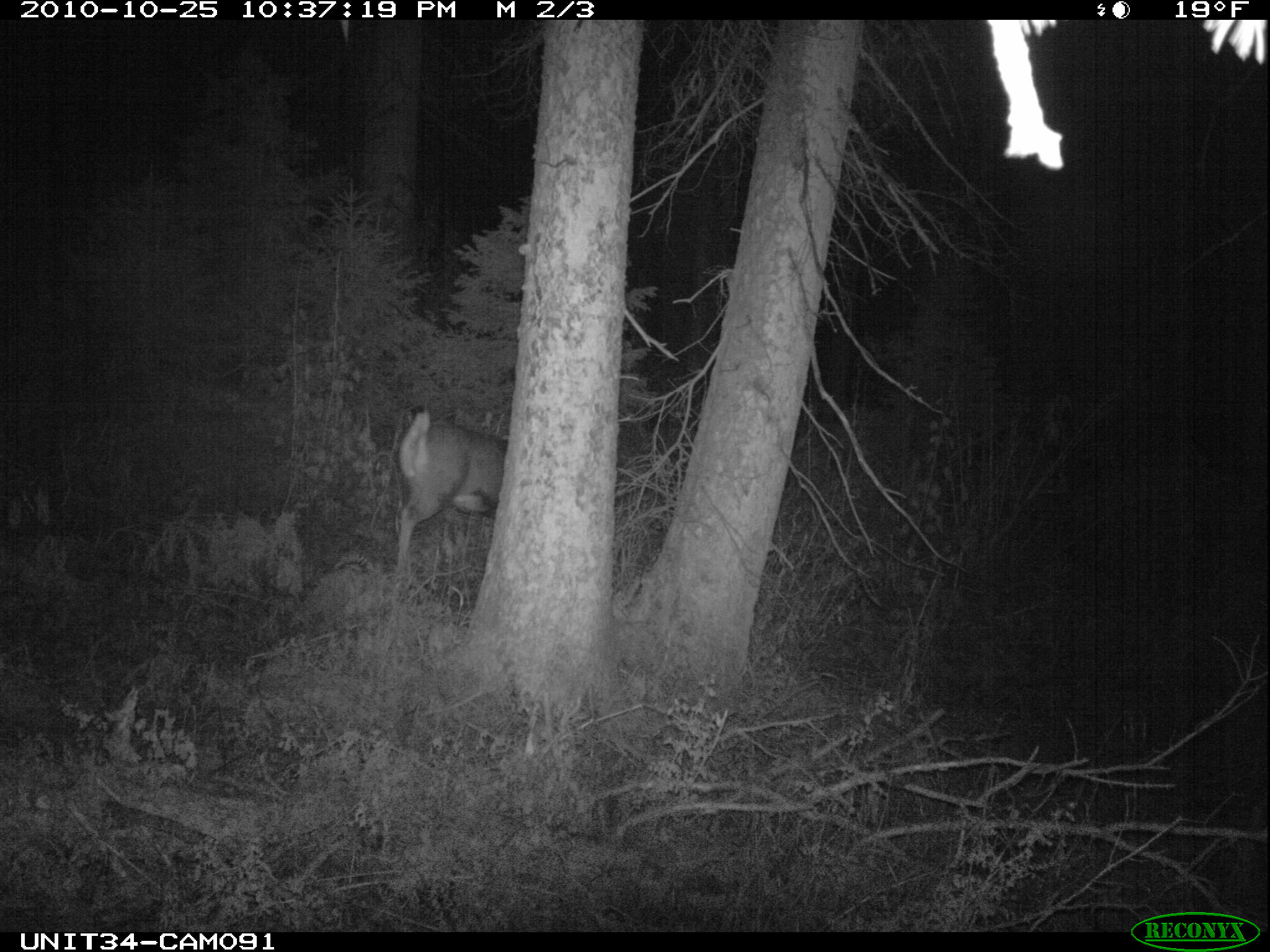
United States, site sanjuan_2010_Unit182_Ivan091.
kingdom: Animalia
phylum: Chordata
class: Mammalia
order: Artiodactyla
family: Cervidae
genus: Odocoileus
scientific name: Odocoileus hemionus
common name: mule deer